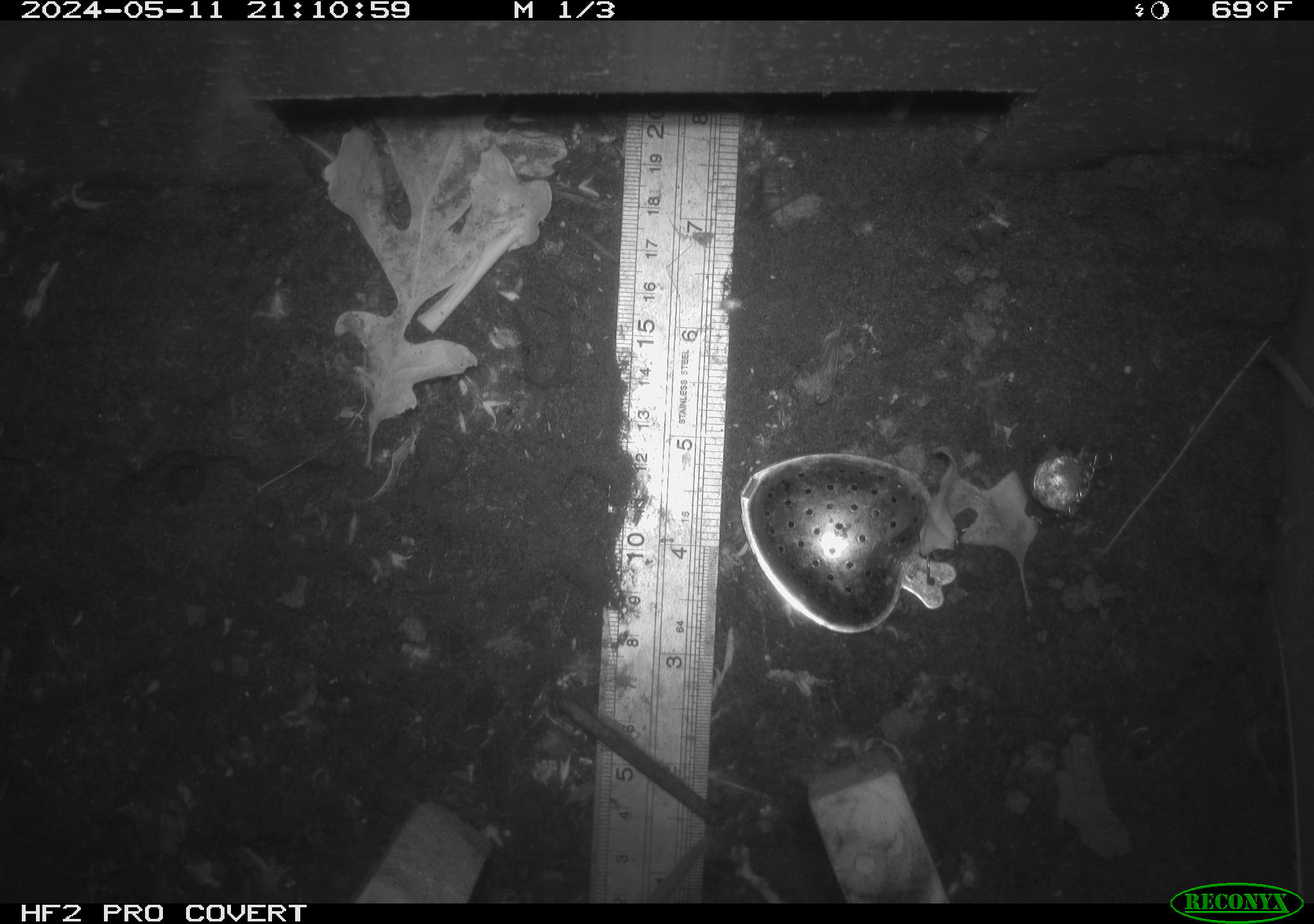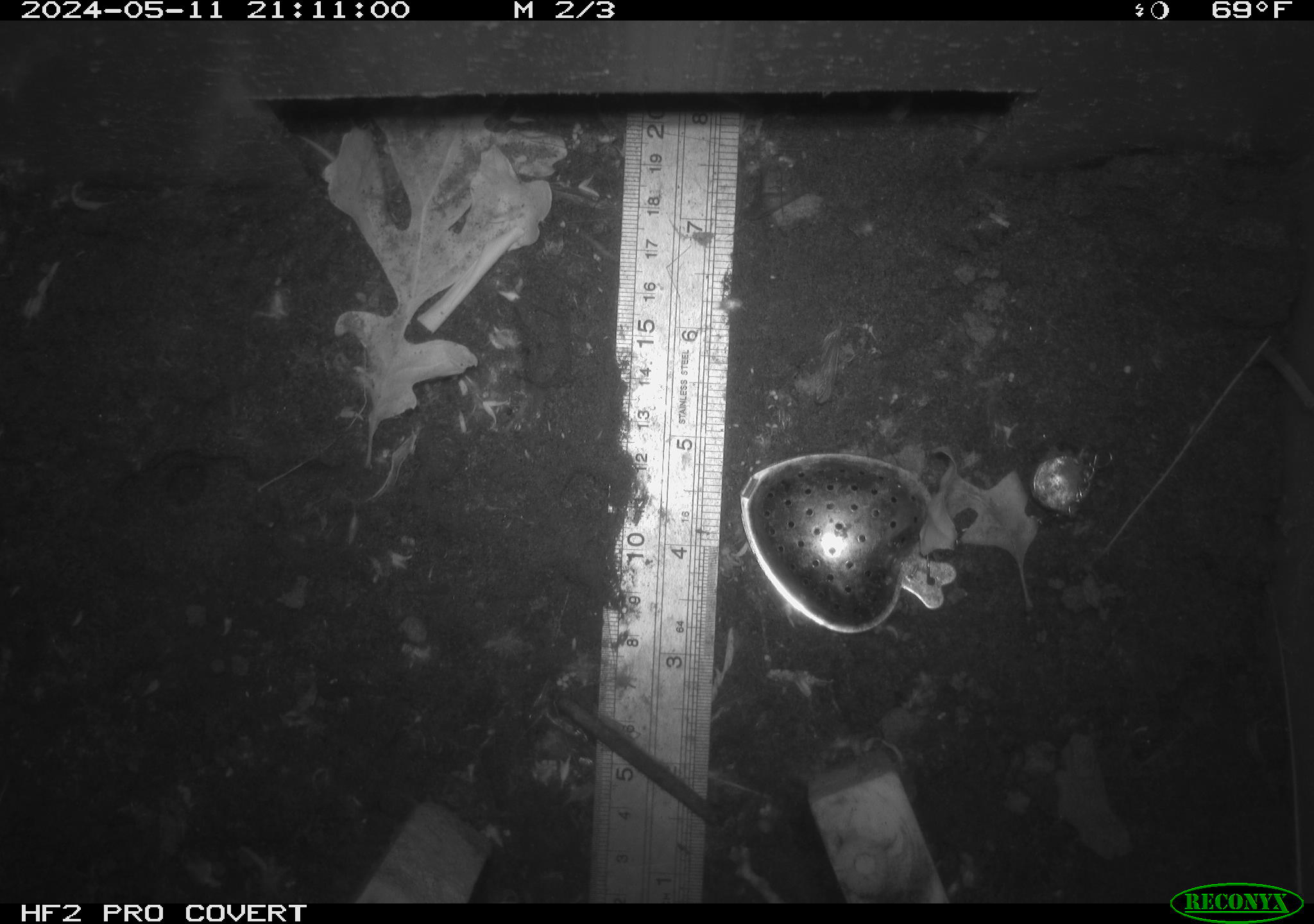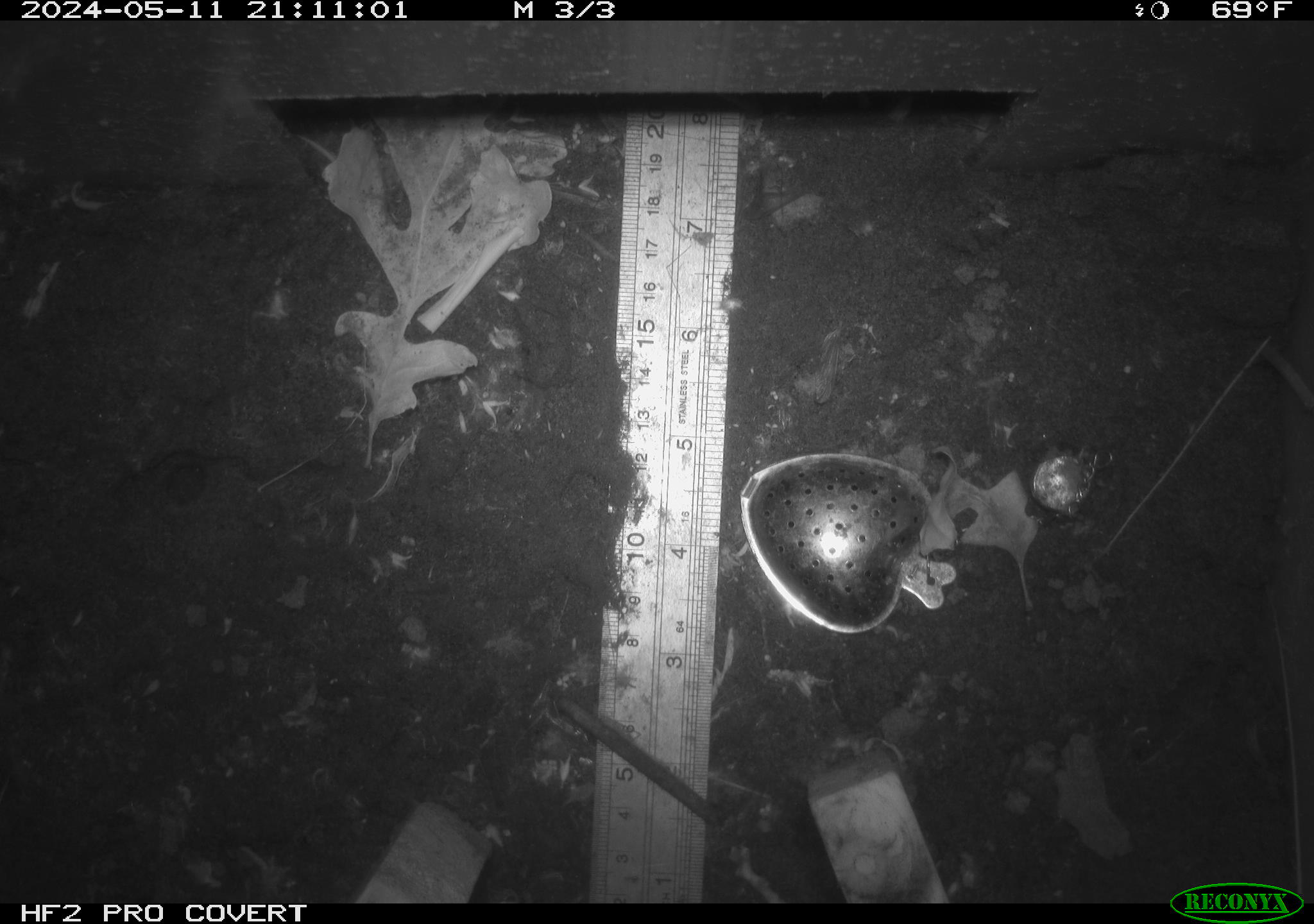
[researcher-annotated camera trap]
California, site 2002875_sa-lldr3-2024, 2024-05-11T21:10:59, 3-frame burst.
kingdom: Animalia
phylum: Chordata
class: Mammalia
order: Rodentia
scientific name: Rodentia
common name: rodent